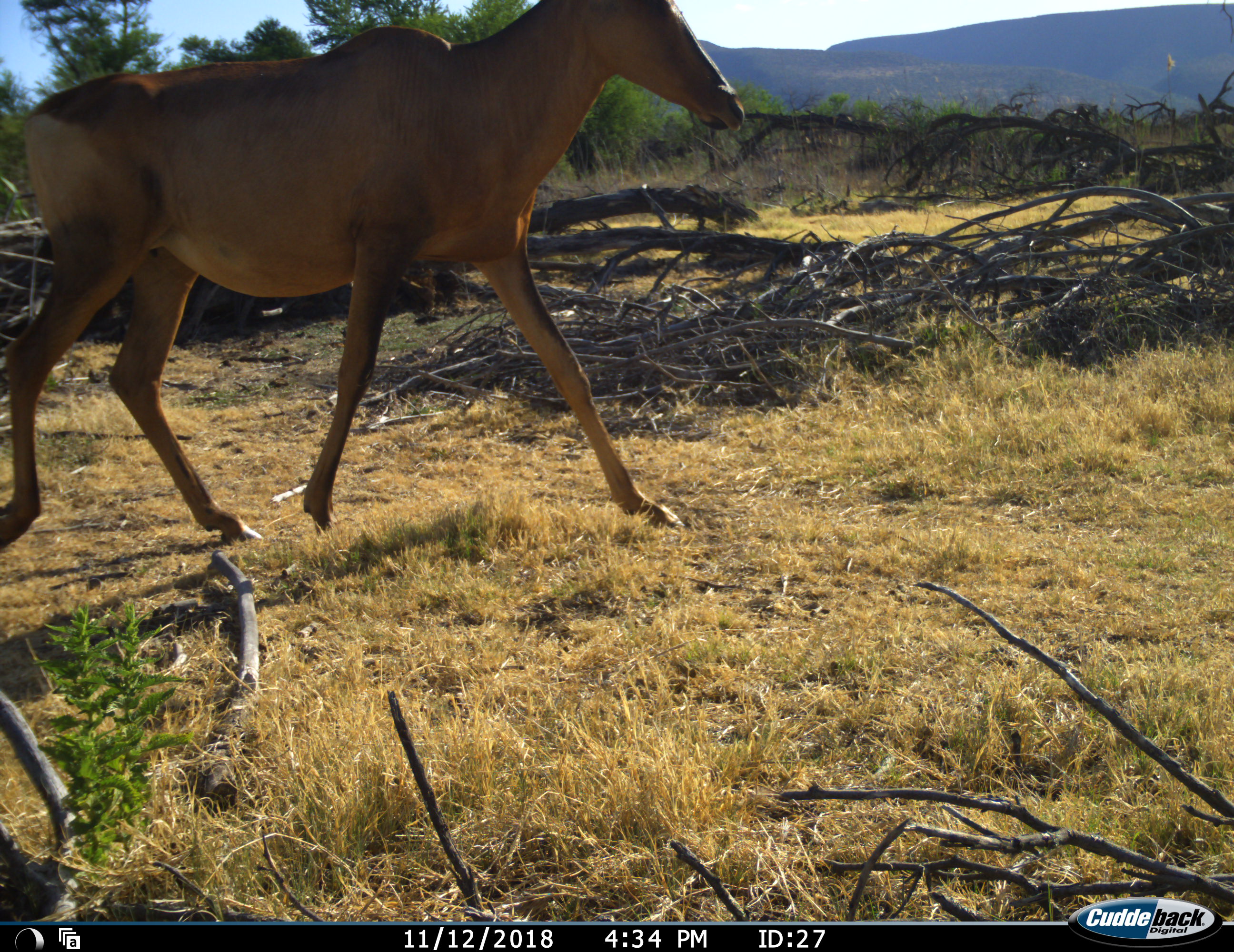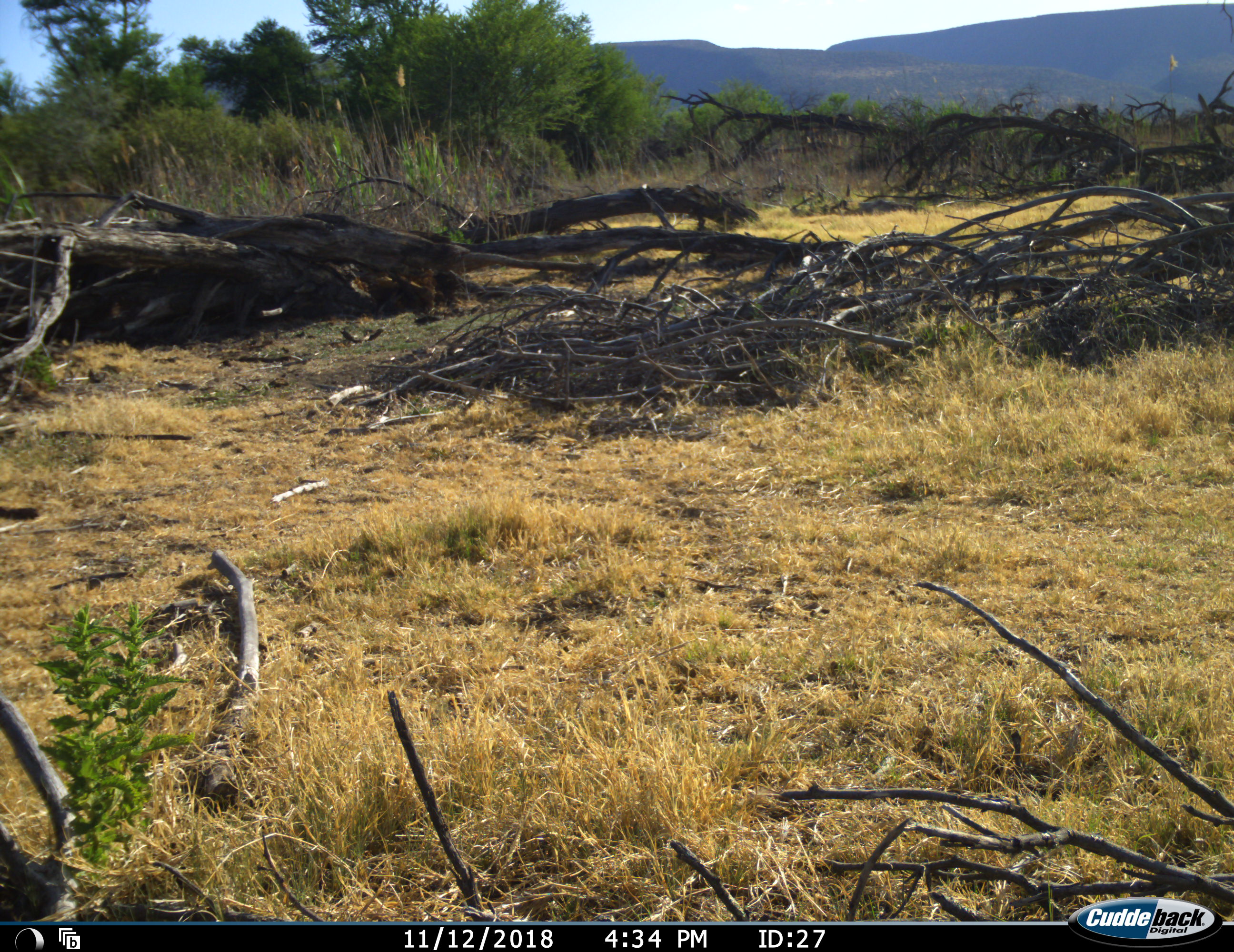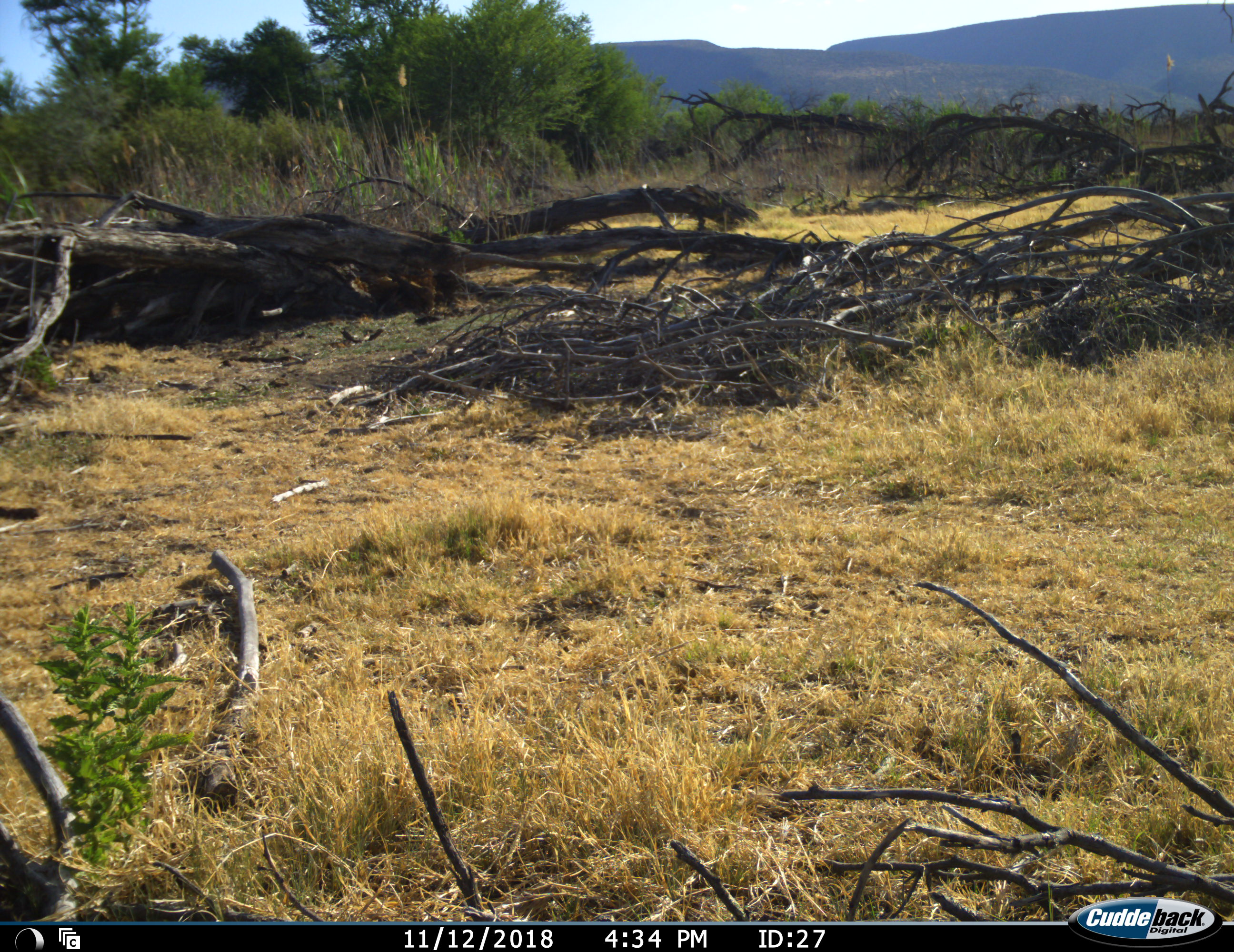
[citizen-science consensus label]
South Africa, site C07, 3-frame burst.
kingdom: Animalia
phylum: Chordata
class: Mammalia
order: Artiodactyla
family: Bovidae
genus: Alcelaphus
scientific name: Alcelaphus buselaphus caama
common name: red hartebeest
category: hartebeestred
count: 1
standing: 0%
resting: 0%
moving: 100%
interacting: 0%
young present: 0%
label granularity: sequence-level